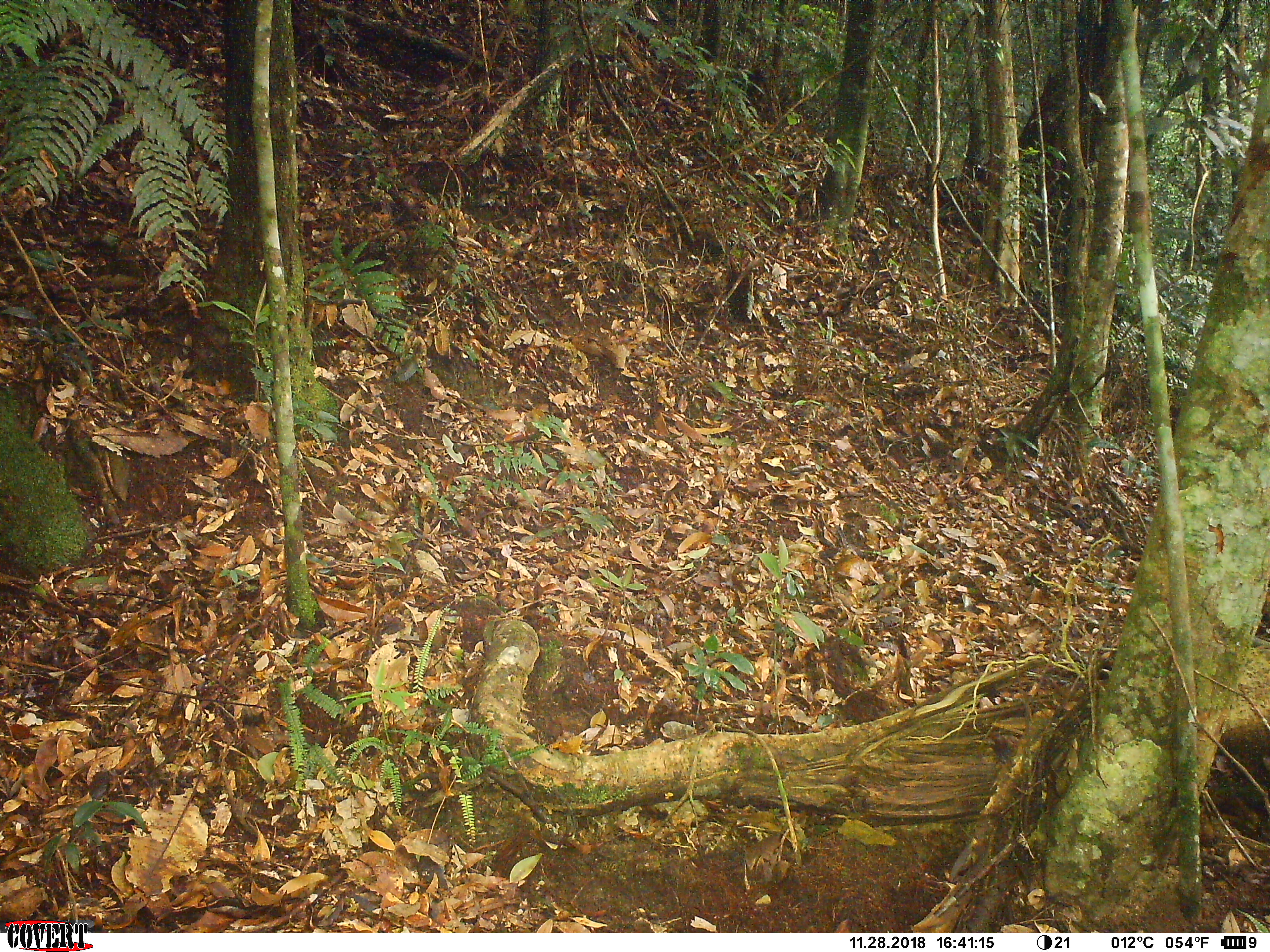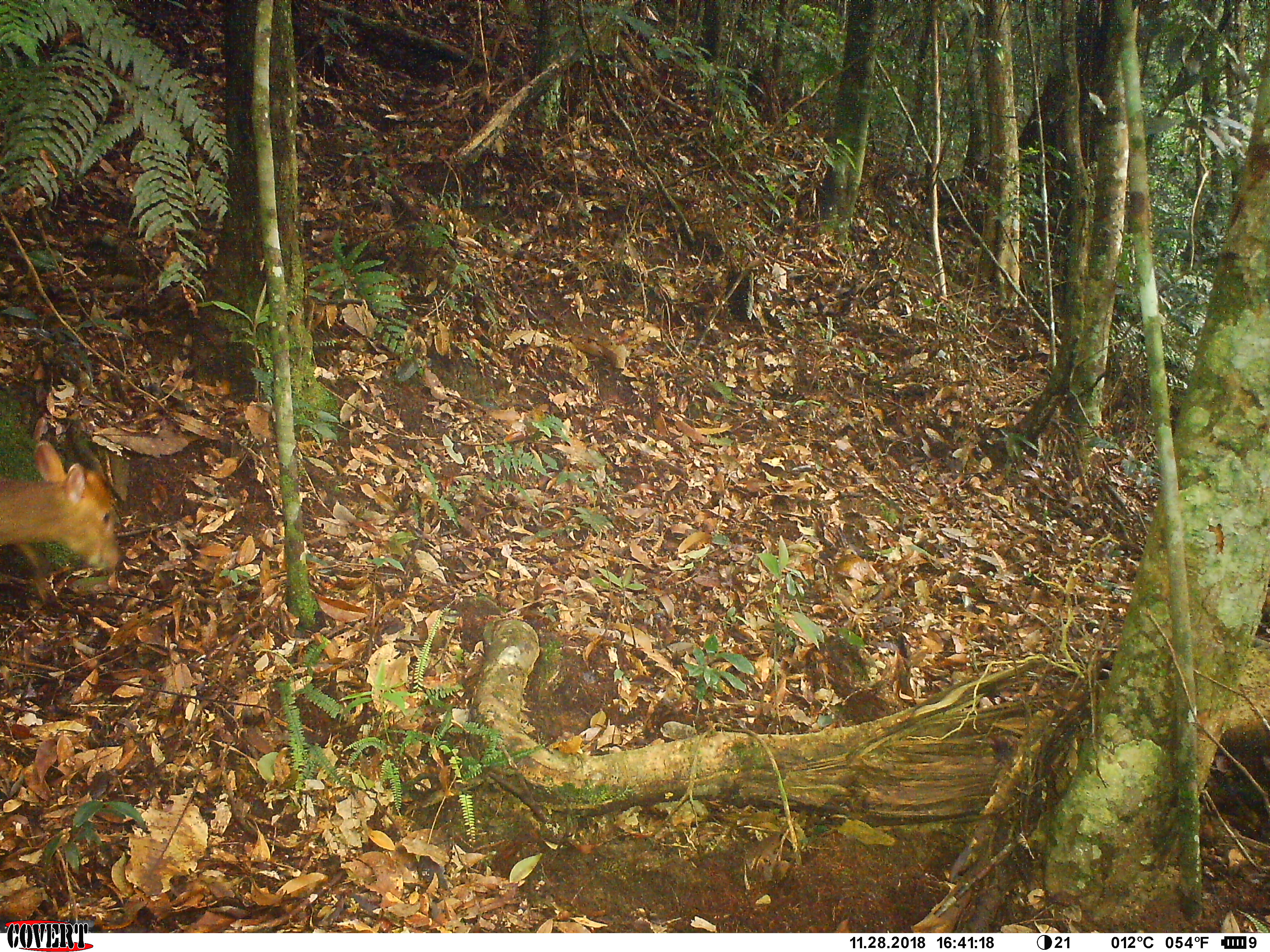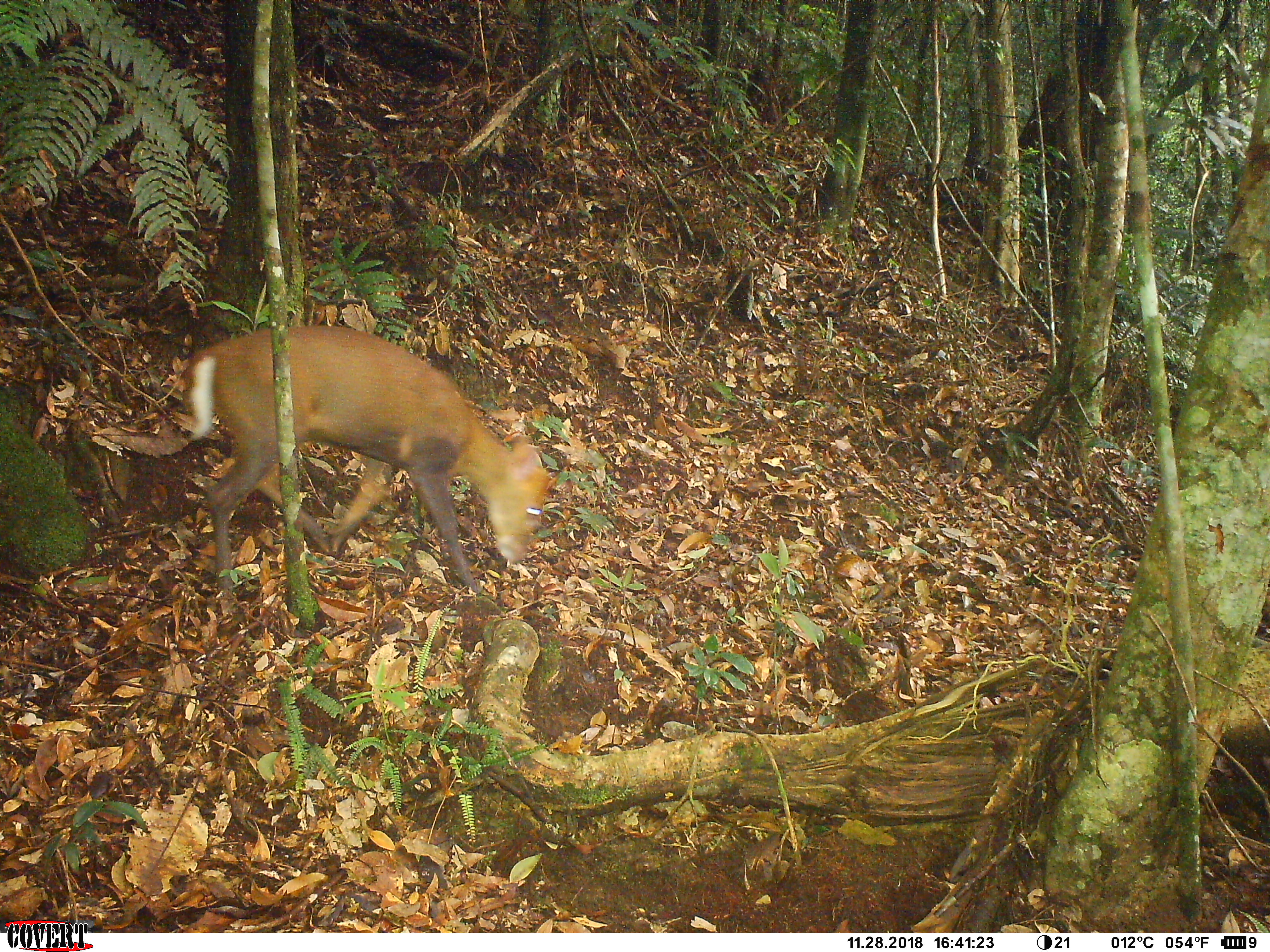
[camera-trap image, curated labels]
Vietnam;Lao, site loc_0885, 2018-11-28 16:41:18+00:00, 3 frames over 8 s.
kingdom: Animalia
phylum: Chordata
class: Mammalia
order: Artiodactyla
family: Cervidae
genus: Muntiacus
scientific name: Muntiacus rooseveltorum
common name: roosevelt's muntjac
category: roosevelts muntjac group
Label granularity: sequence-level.